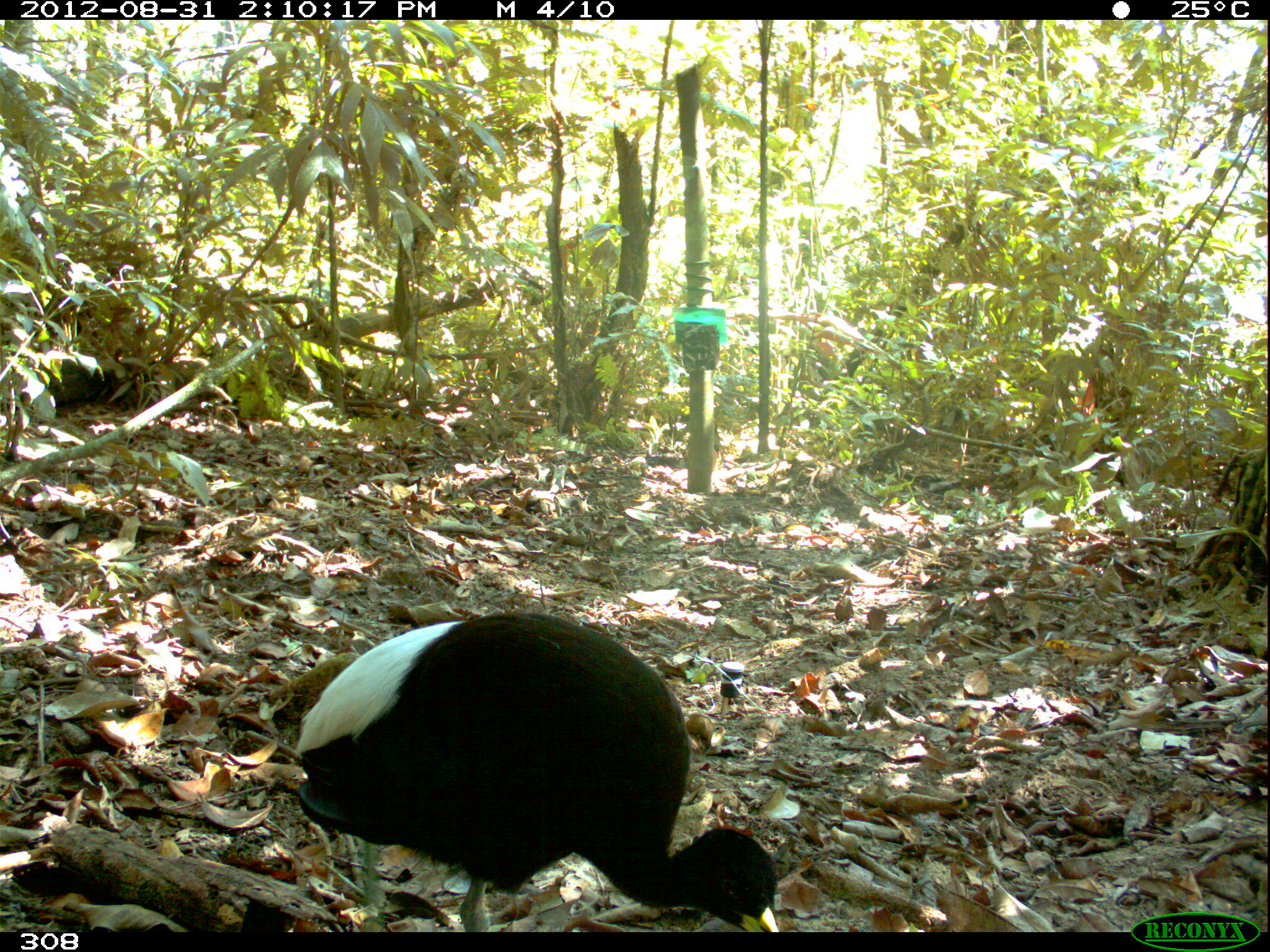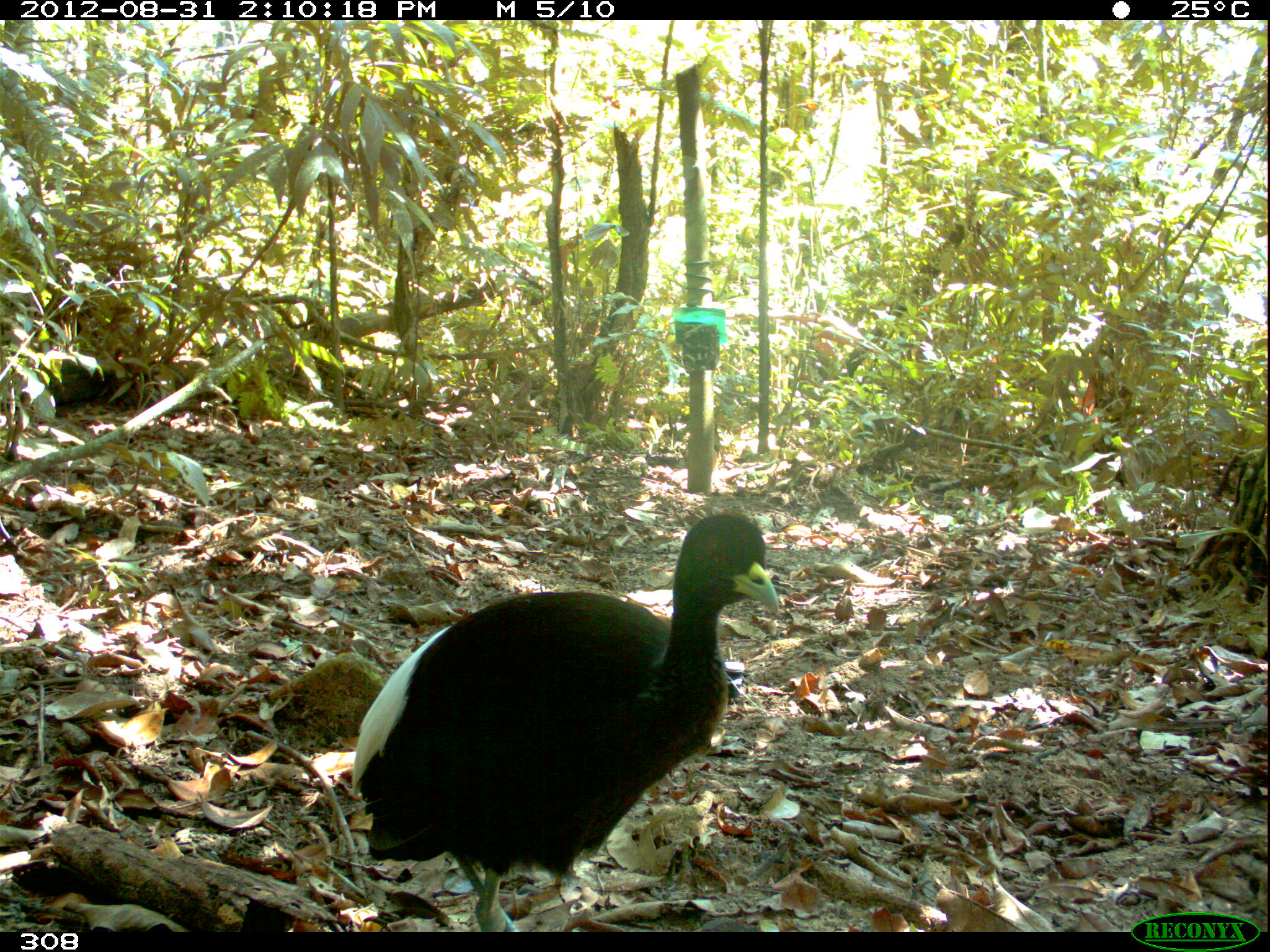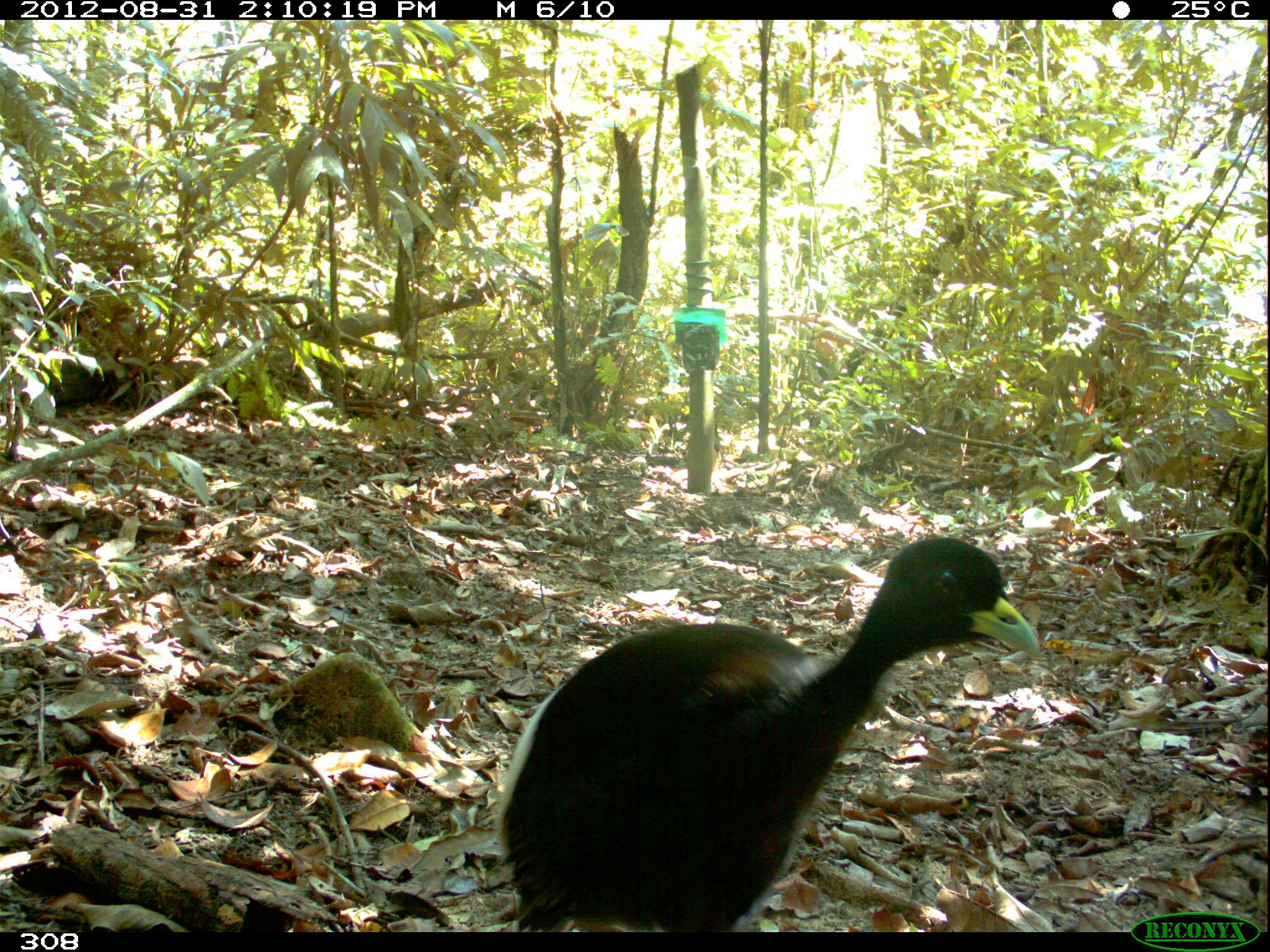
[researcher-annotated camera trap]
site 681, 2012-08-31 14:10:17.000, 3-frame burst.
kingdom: Animalia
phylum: Chordata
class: Aves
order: Gruiformes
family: Psophiidae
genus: Psophia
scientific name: Psophia leucoptera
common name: pale-winged trumpeter